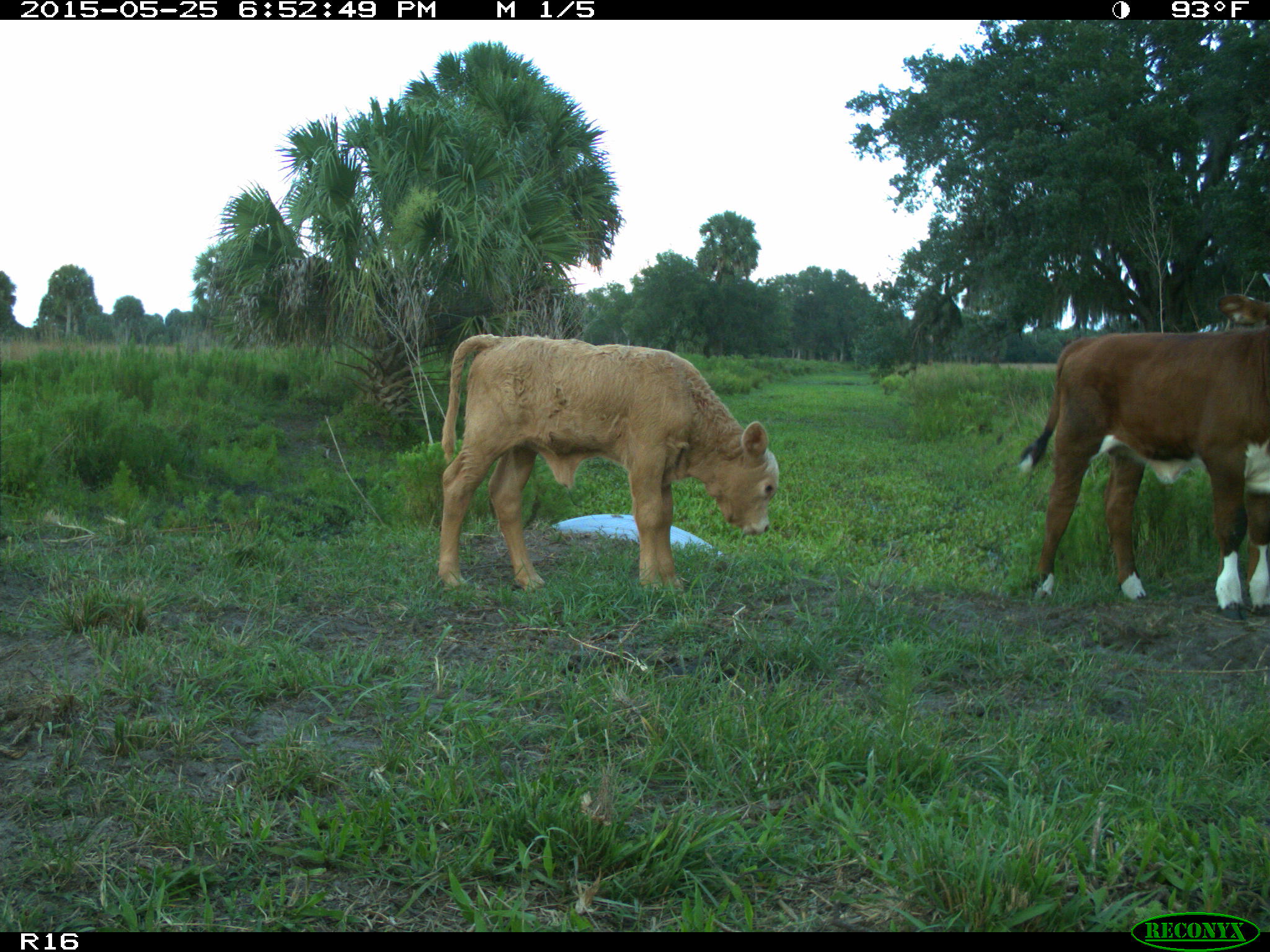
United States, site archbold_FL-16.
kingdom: Animalia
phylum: Chordata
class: Mammalia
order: Artiodactyla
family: Bovidae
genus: Bos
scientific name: Bos taurus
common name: domestic cow